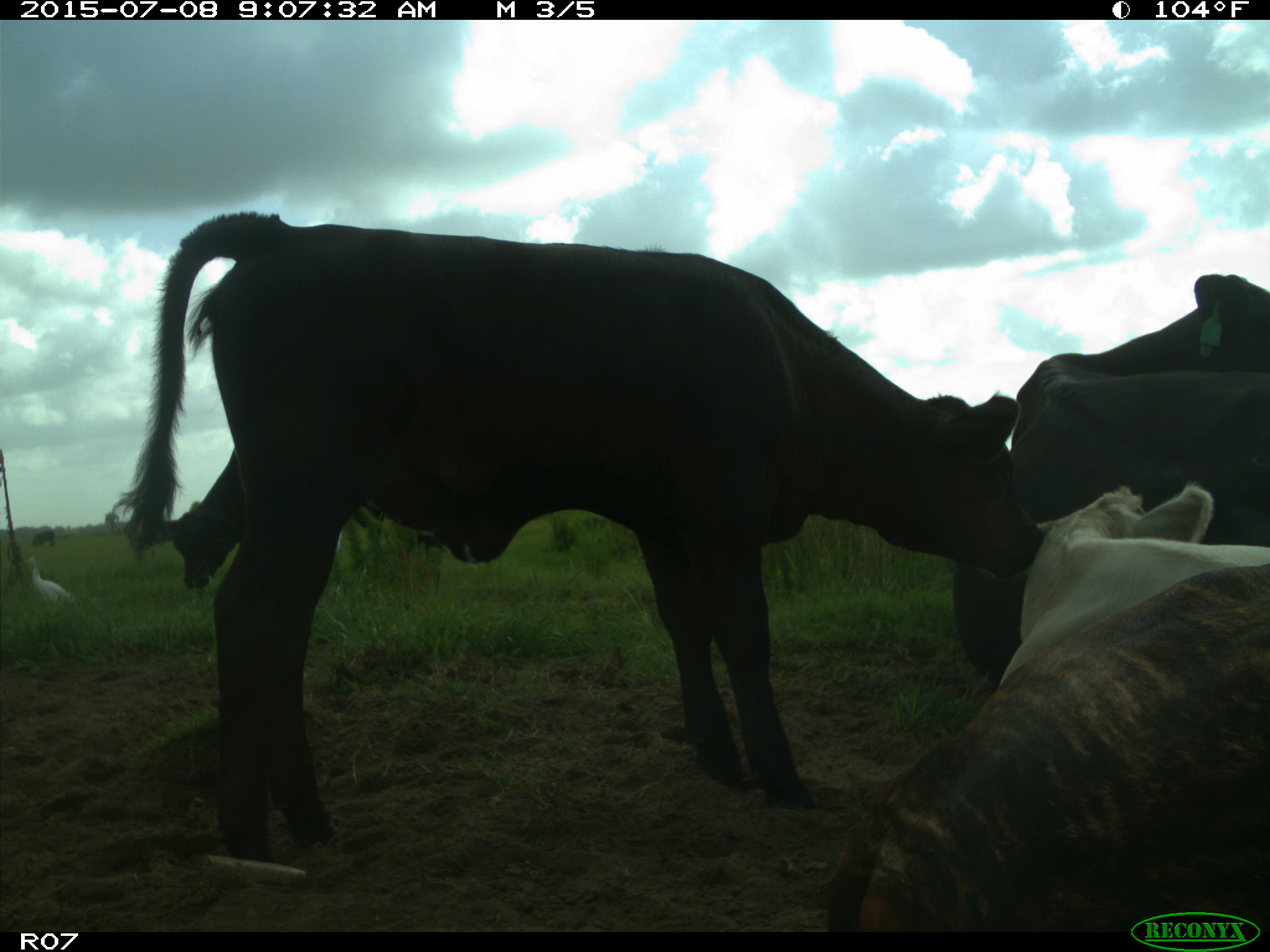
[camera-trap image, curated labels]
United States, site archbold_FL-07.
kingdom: Animalia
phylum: Chordata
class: Mammalia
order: Artiodactyla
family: Bovidae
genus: Bos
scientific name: Bos taurus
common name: domestic cow